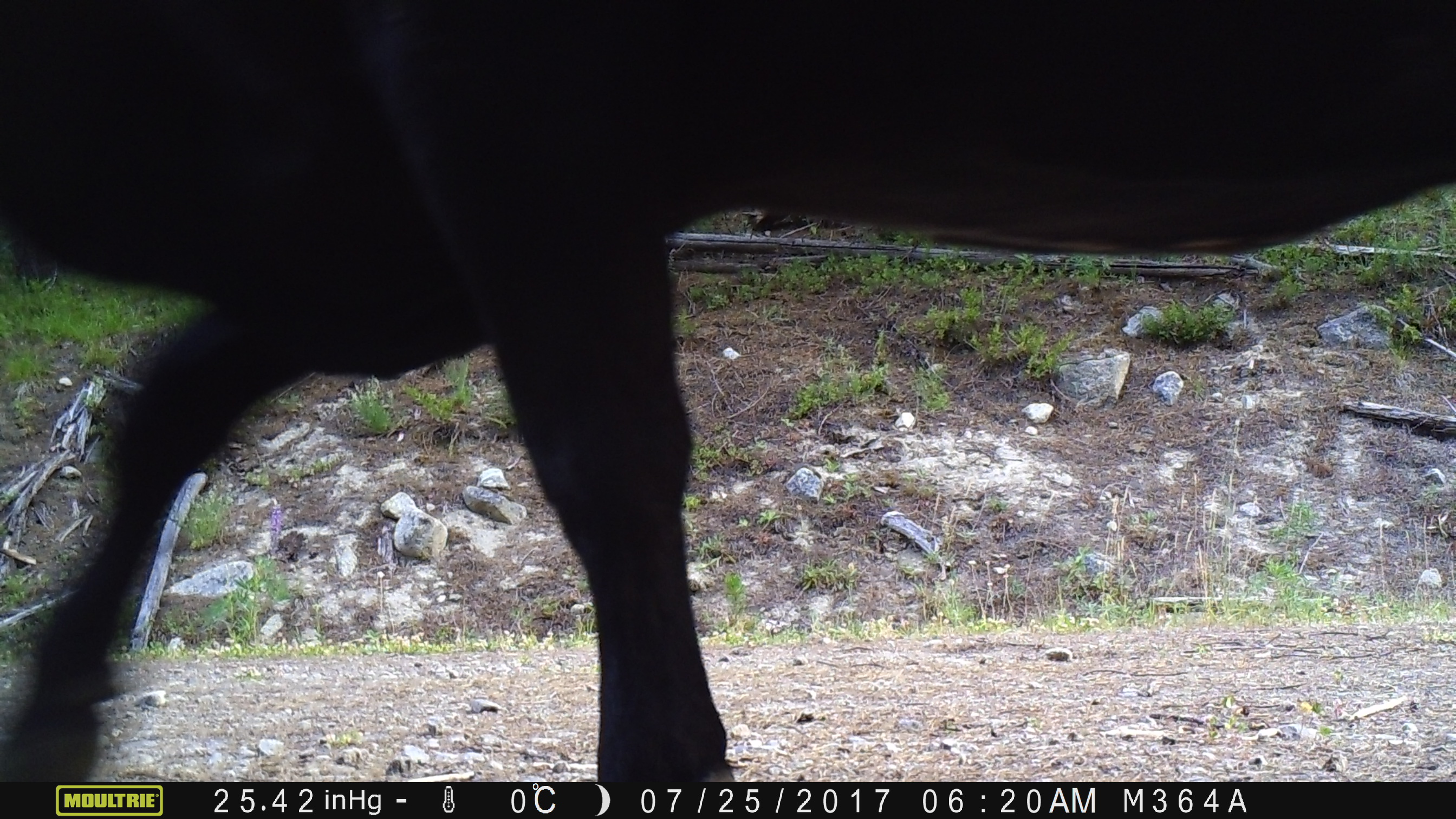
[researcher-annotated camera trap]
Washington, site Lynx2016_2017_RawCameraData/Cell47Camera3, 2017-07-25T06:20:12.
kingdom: Animalia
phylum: Chordata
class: Mammalia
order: Artiodactyla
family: Bovidae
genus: Bos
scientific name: Bos taurus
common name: domestic cattle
Domestic cattle (Bos taurus). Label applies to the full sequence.